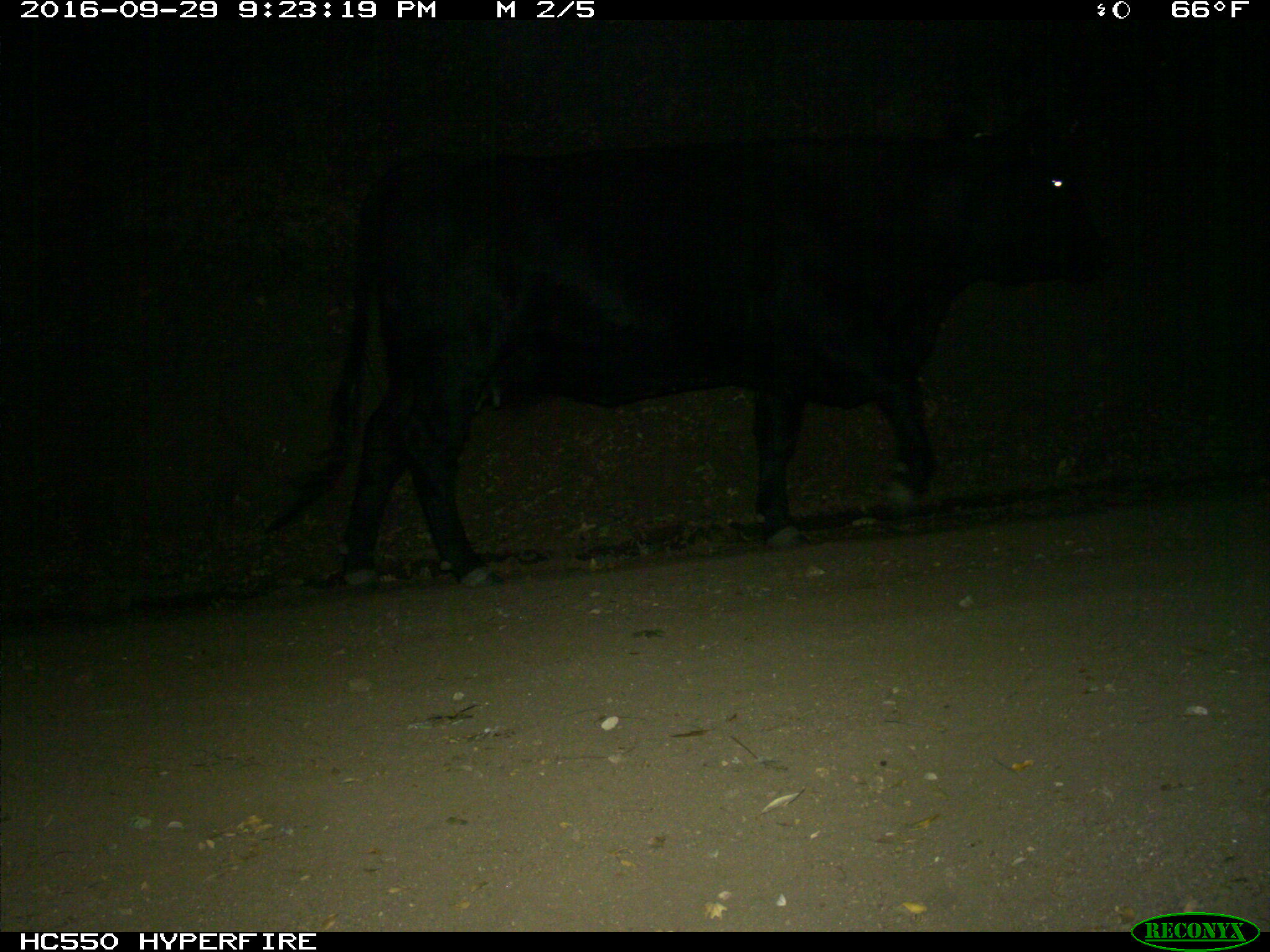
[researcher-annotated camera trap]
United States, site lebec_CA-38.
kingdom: Animalia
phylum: Chordata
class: Mammalia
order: Artiodactyla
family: Bovidae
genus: Bos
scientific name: Bos taurus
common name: domestic cow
Bos taurus (domestic cow).